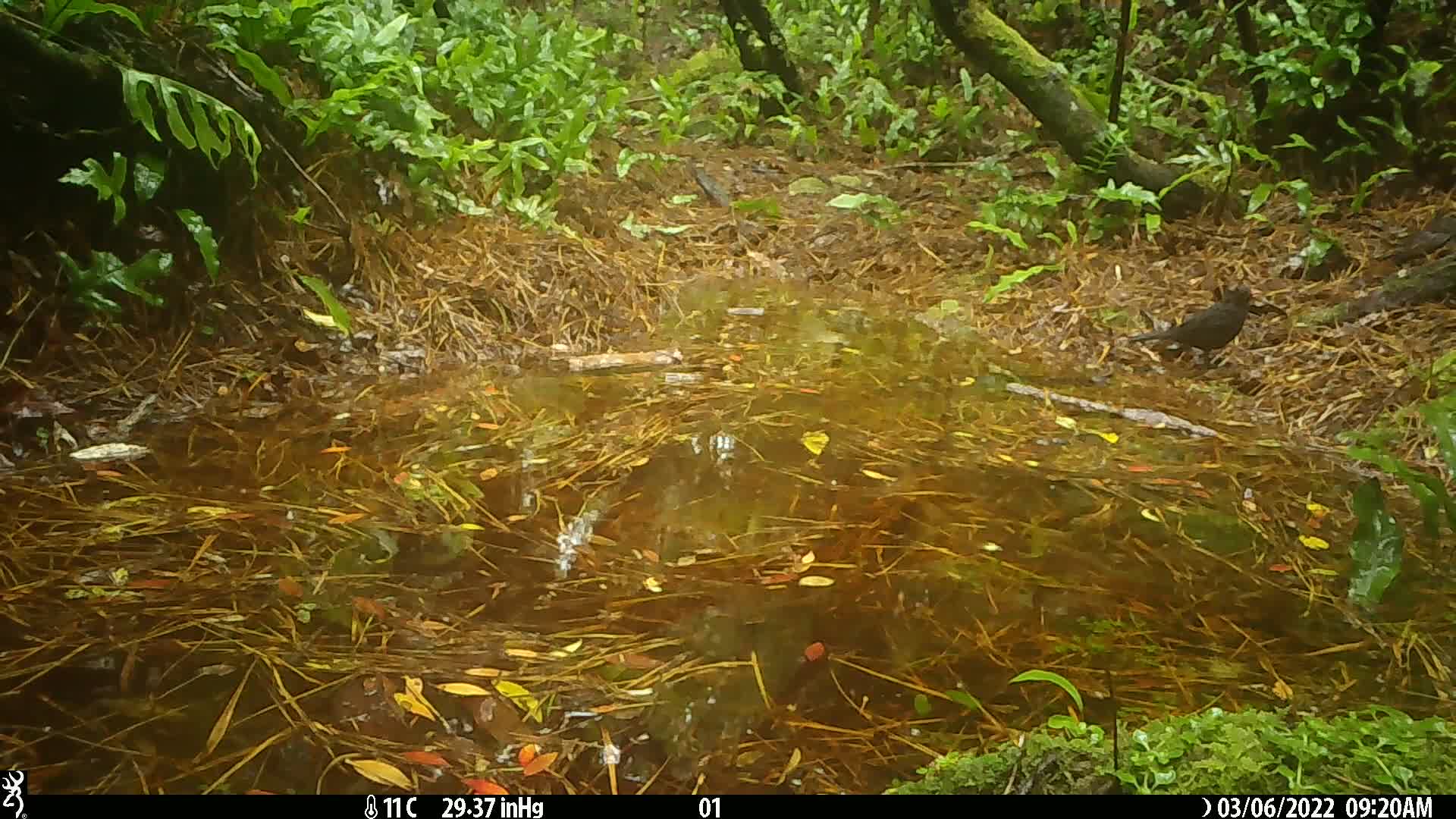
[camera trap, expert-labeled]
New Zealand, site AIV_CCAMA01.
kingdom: Animalia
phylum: Chordata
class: Aves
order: Passeriformes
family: Turdidae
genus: Turdus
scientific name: Turdus merula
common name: eurasian blackbird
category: blackbird